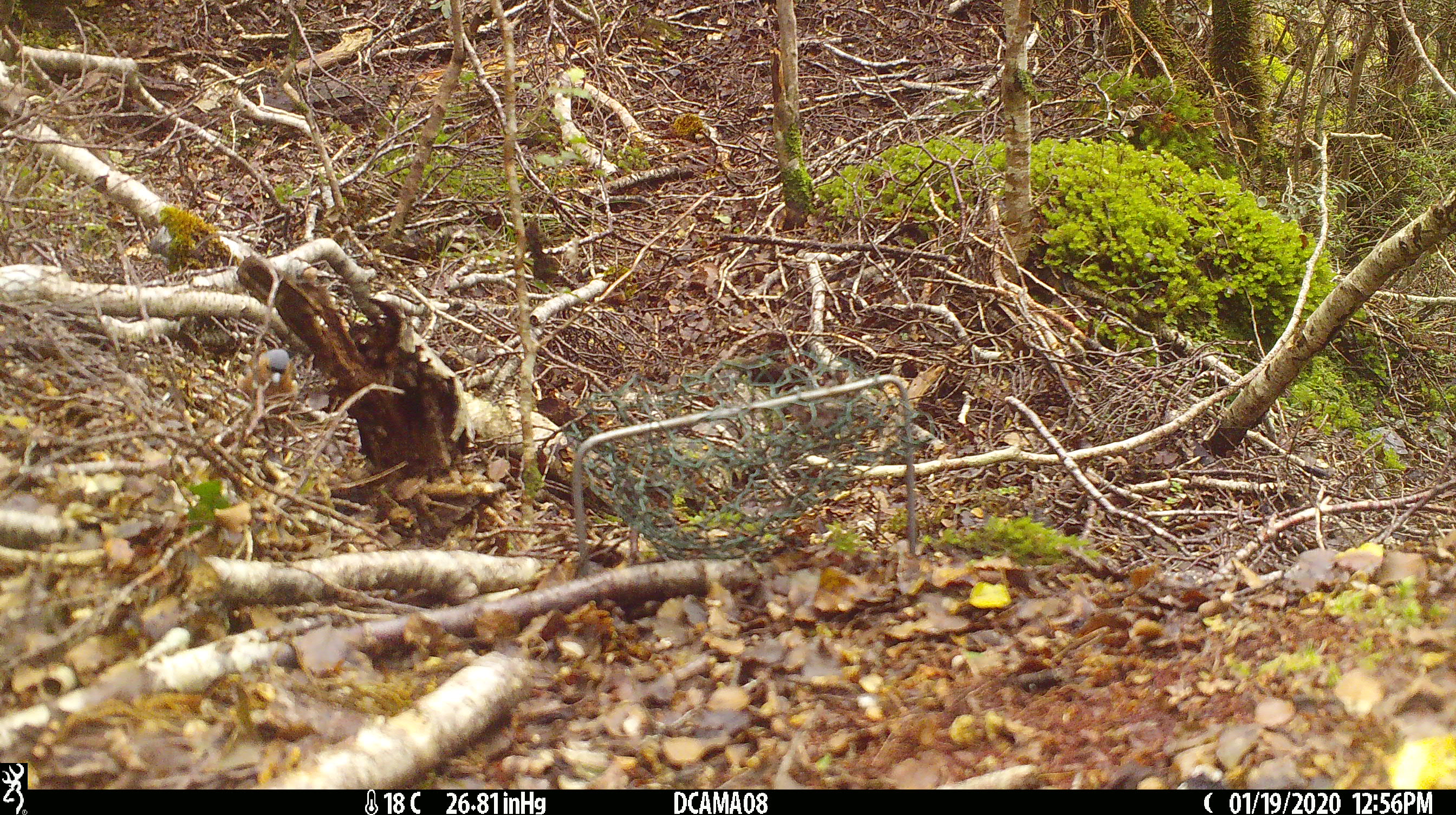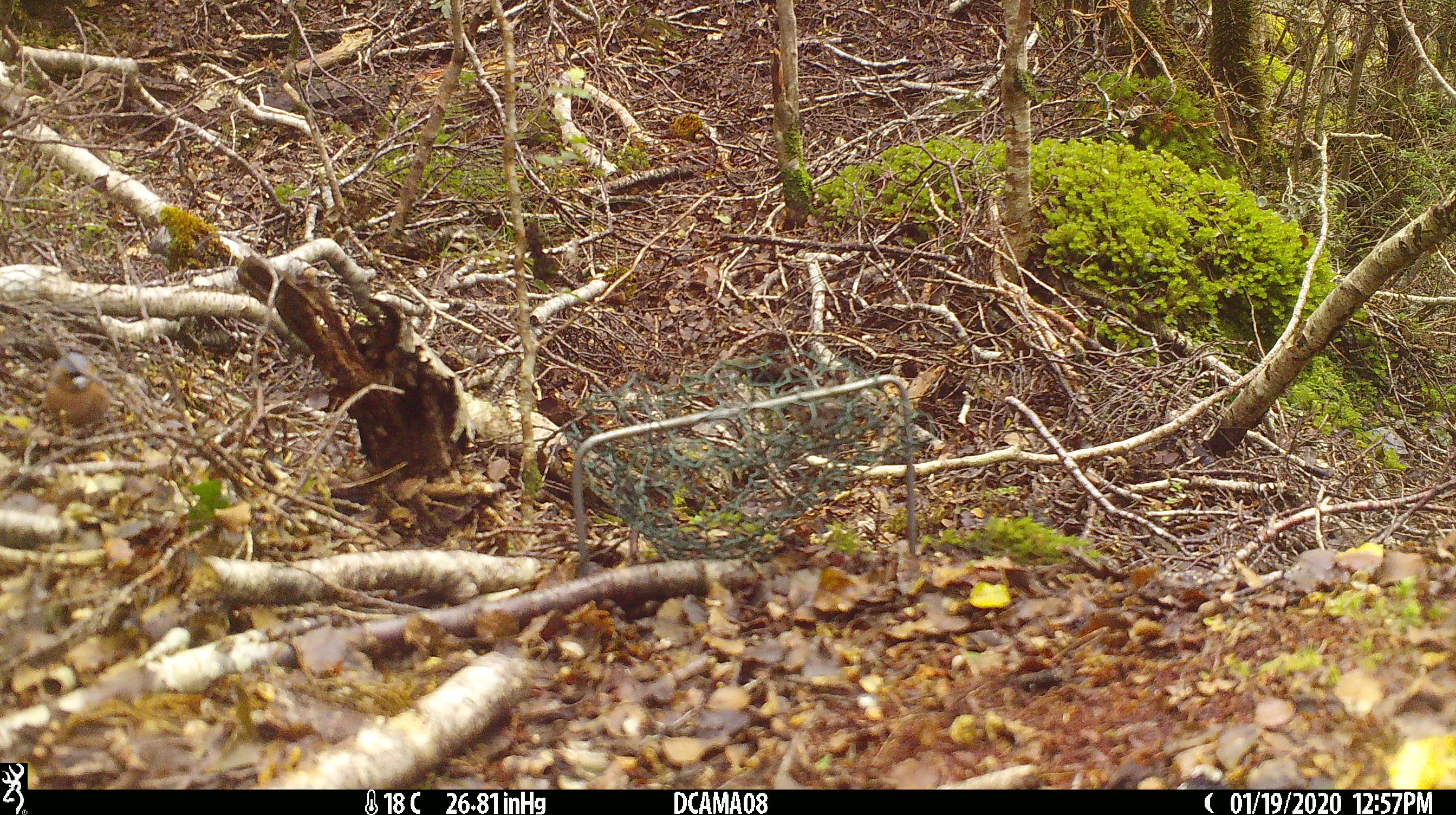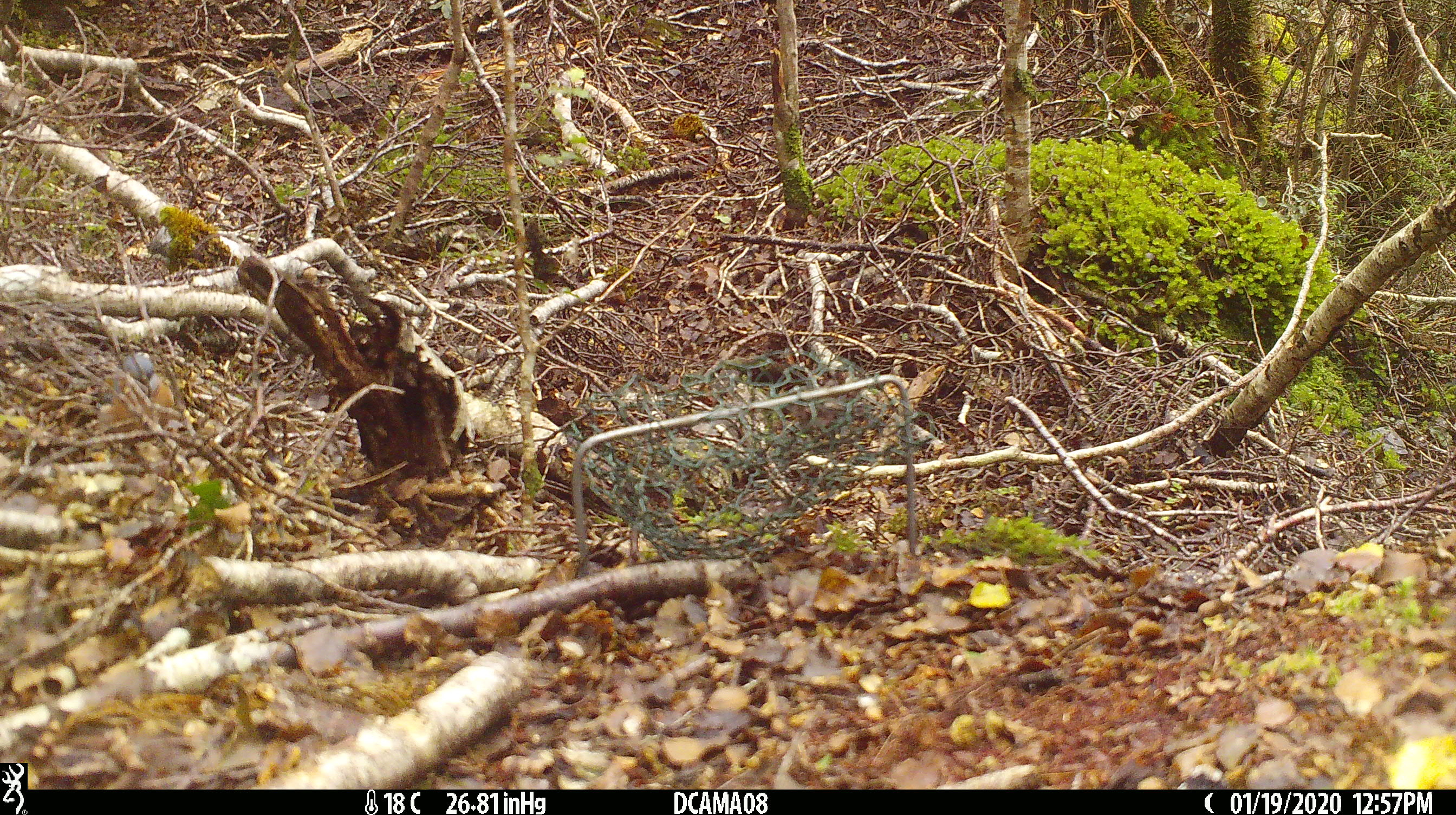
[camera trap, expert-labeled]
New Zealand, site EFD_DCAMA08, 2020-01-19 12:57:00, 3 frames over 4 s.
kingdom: Animalia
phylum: Chordata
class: Aves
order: Passeriformes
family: Fringillidae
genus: Fringilla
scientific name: Fringilla coelebs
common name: common chaffinch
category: chaffinch